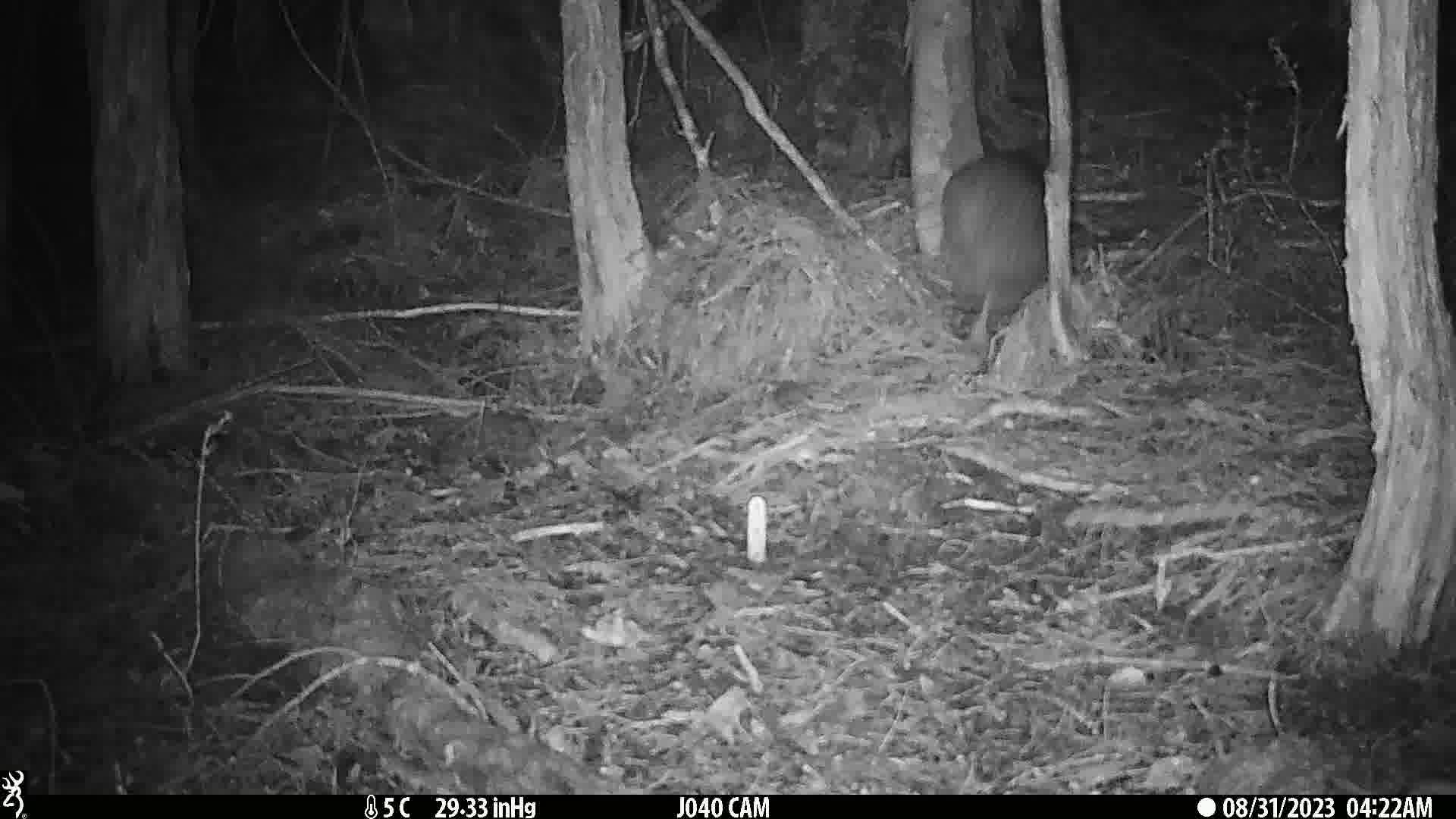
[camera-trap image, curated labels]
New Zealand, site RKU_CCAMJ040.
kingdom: Animalia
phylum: Chordata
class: Aves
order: Apterygiformes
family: Apterygidae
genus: Apteryx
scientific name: Apteryx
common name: kiwi